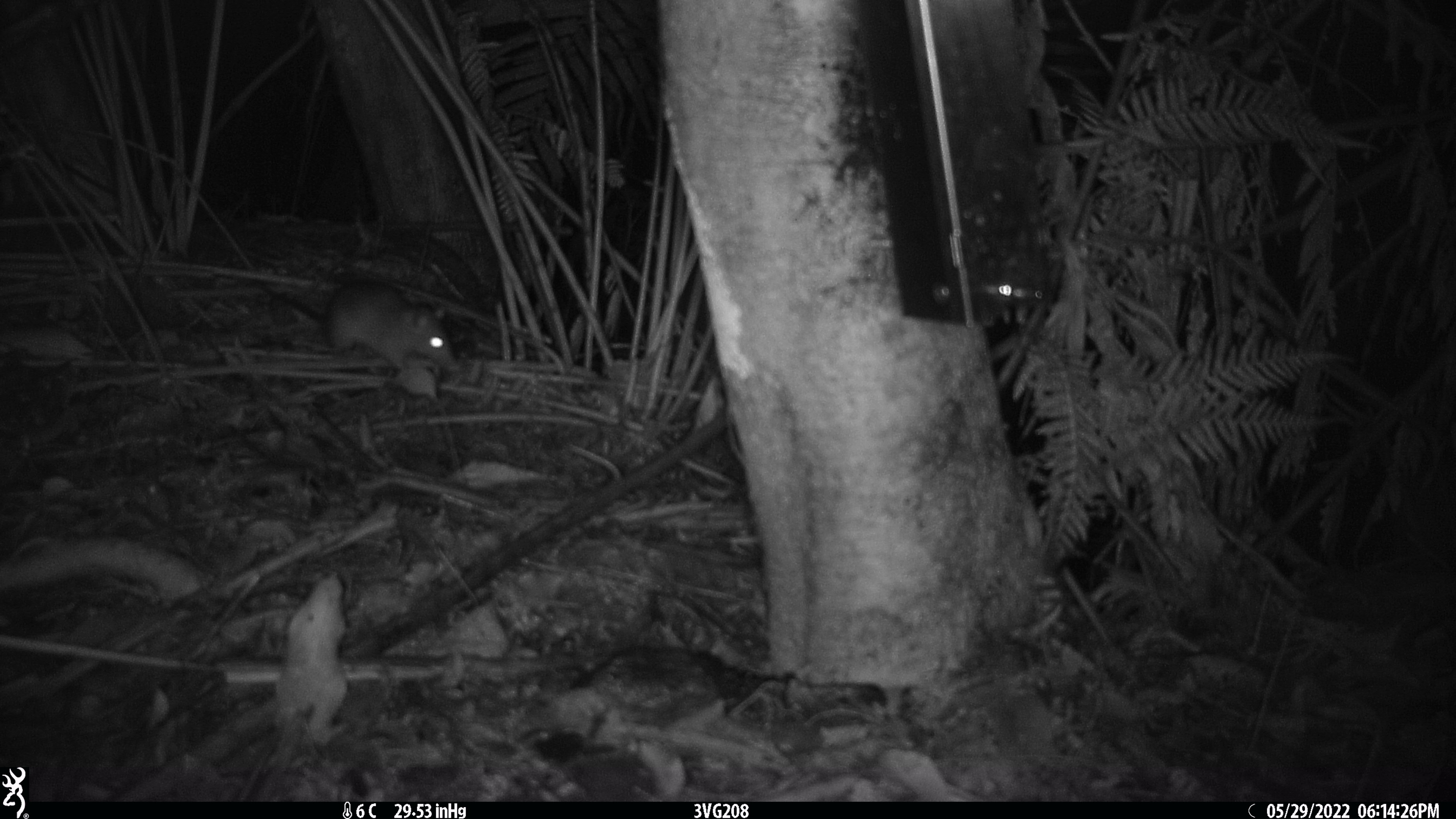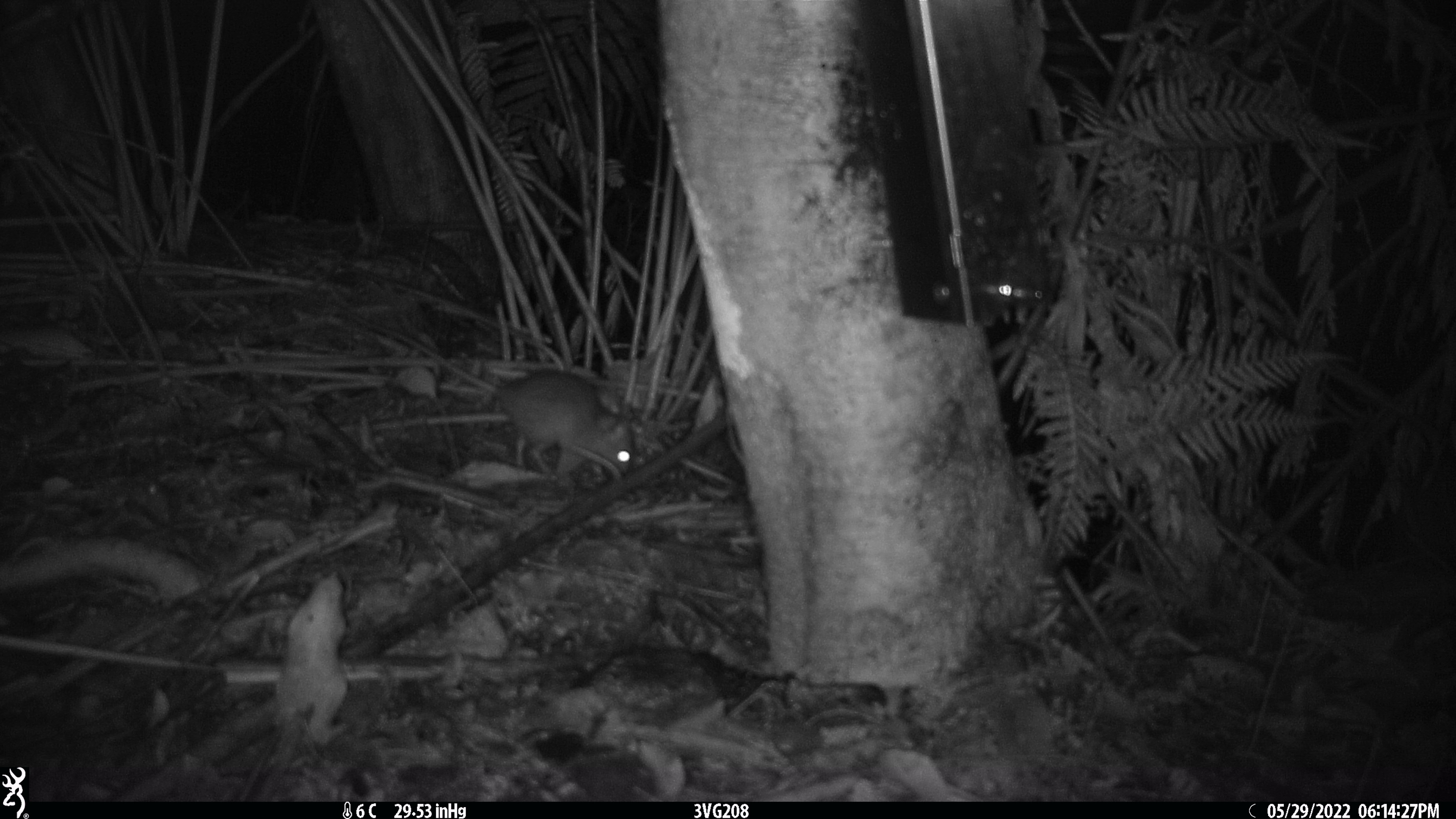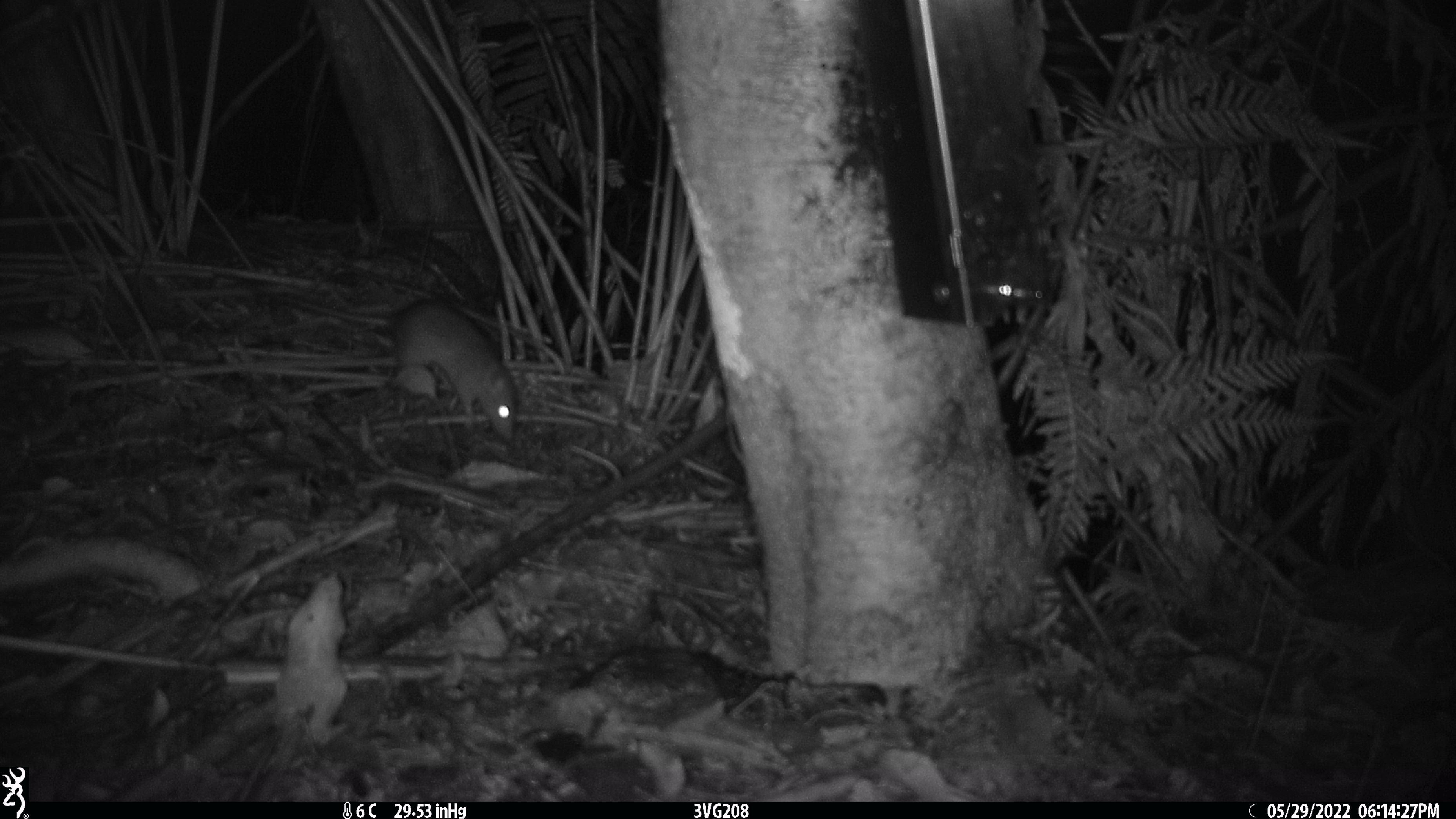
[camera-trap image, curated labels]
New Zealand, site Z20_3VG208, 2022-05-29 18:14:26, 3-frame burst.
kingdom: Animalia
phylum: Chordata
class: Mammalia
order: Rodentia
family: Muridae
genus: Rattus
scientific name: Rattus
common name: rat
Rat (Rattus).